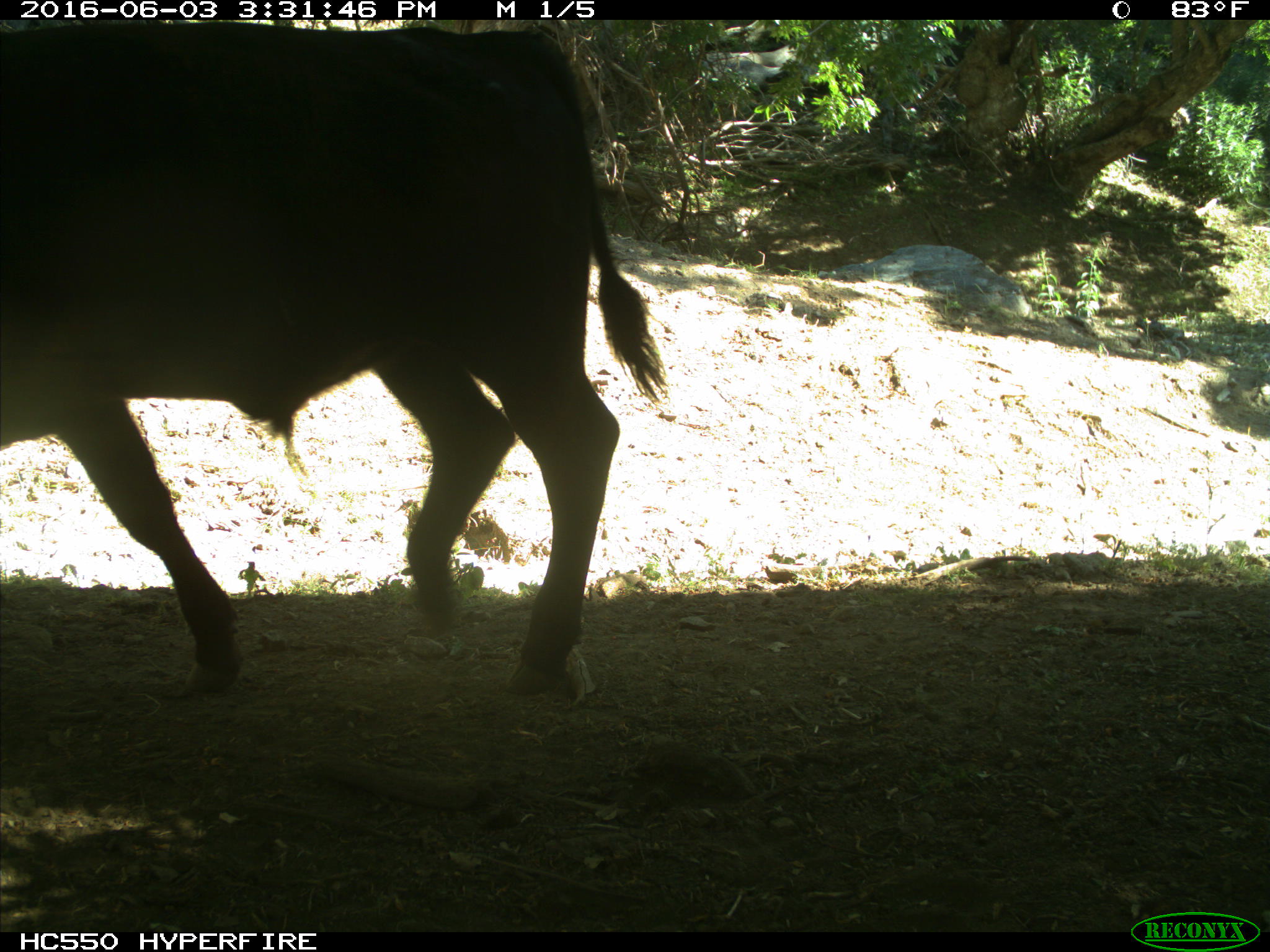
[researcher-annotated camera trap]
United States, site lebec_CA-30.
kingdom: Animalia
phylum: Chordata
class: Mammalia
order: Artiodactyla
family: Bovidae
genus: Bos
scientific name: Bos taurus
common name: domestic cow